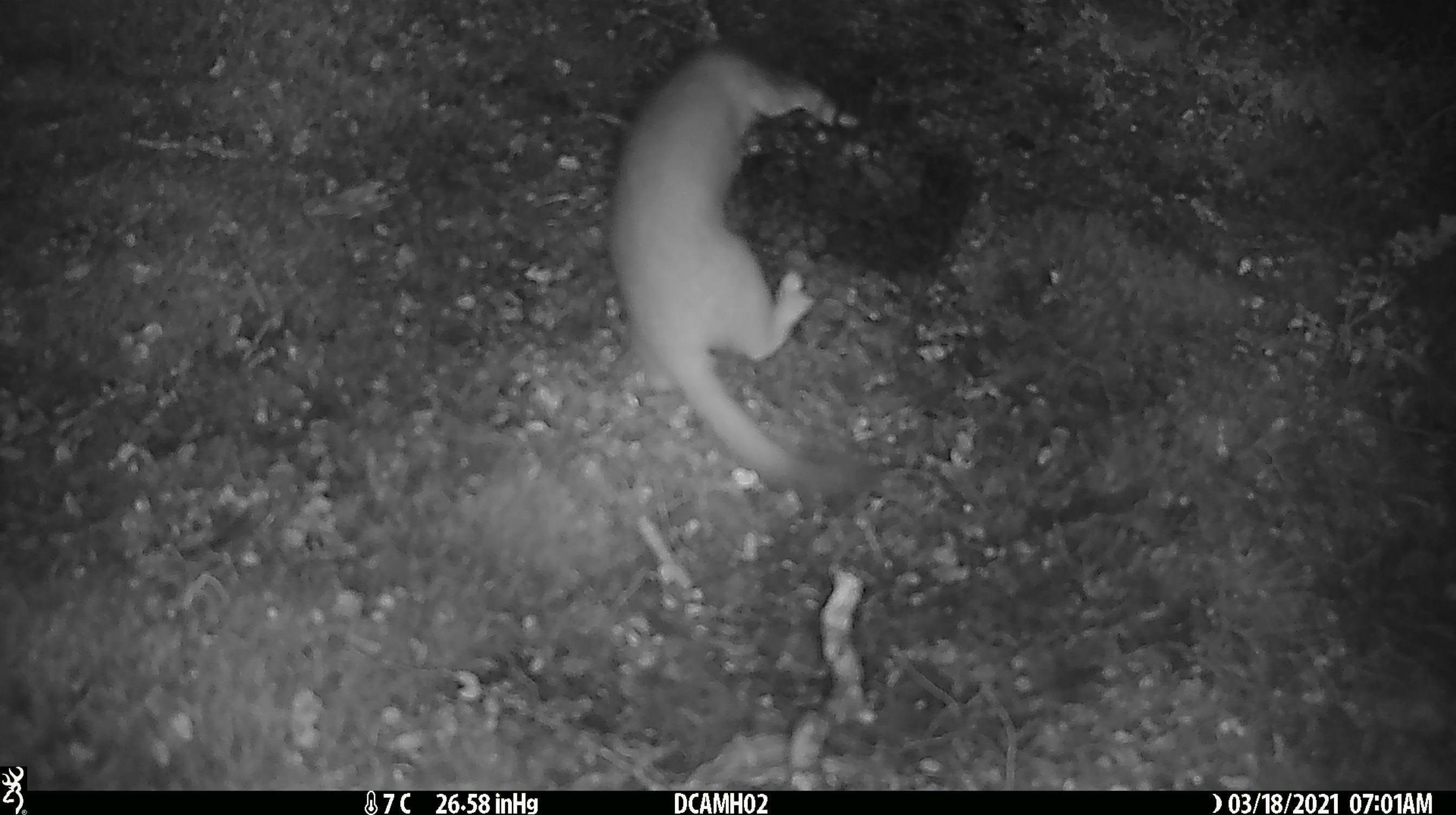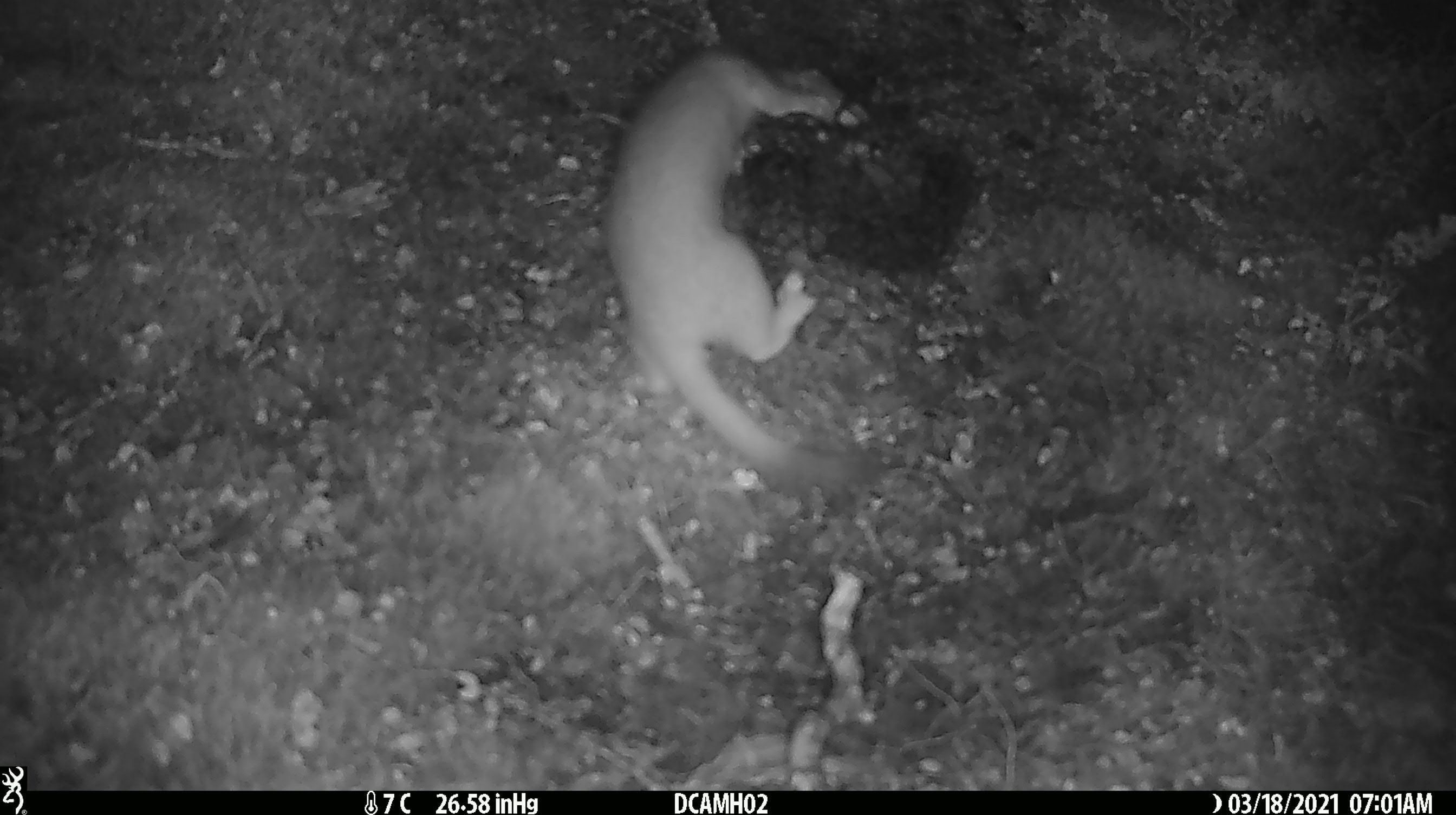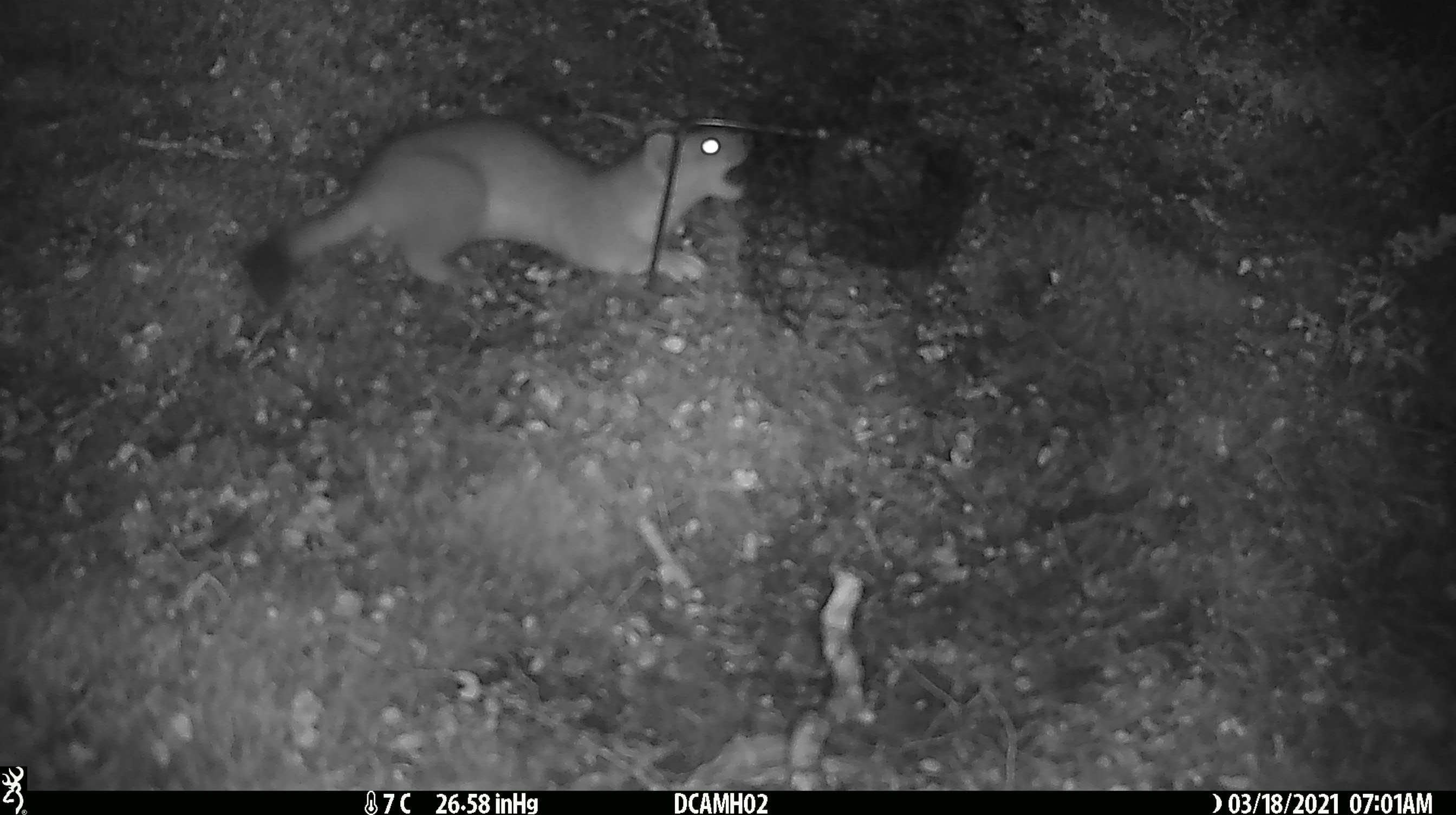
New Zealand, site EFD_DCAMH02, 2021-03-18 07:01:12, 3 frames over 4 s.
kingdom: Animalia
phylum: Chordata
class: Mammalia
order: Carnivora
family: Mustelidae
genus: Mustela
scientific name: Mustela erminea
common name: stoat